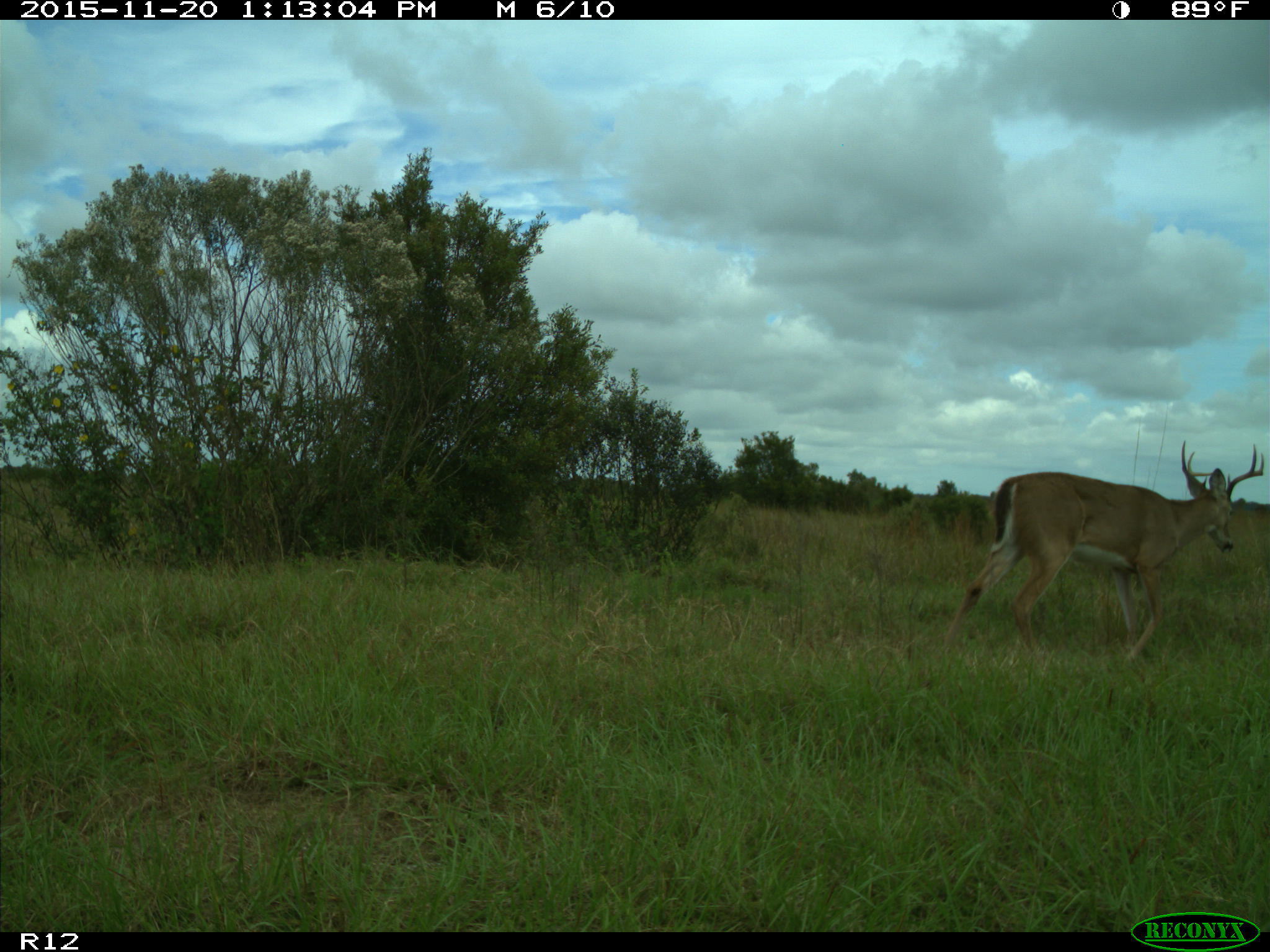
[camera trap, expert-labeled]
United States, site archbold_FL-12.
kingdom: Animalia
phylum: Chordata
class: Mammalia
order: Artiodactyla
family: Cervidae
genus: Odocoileus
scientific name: Odocoileus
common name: deer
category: unidentified deer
Unidentified deer (deer) (Odocoileus).